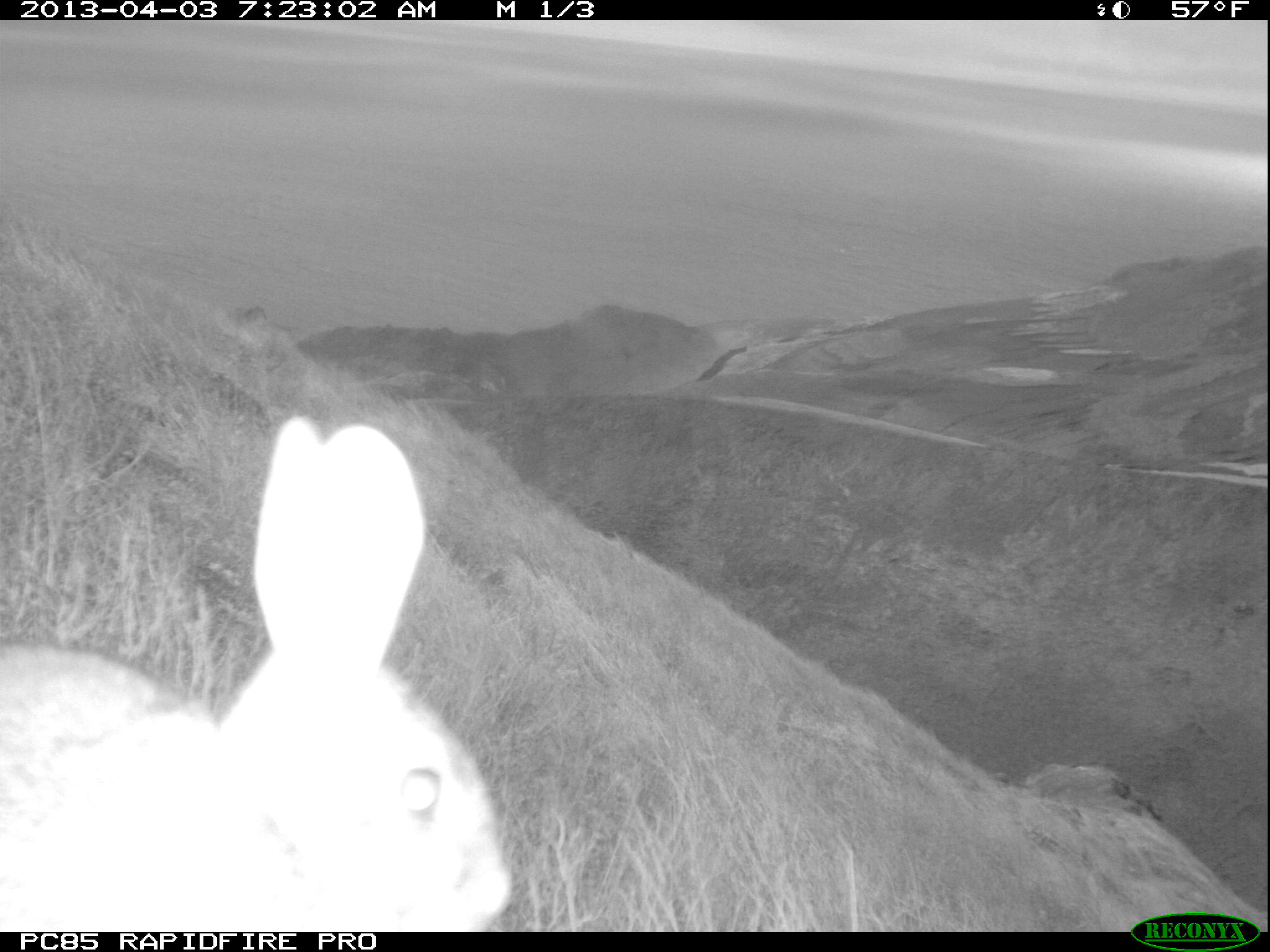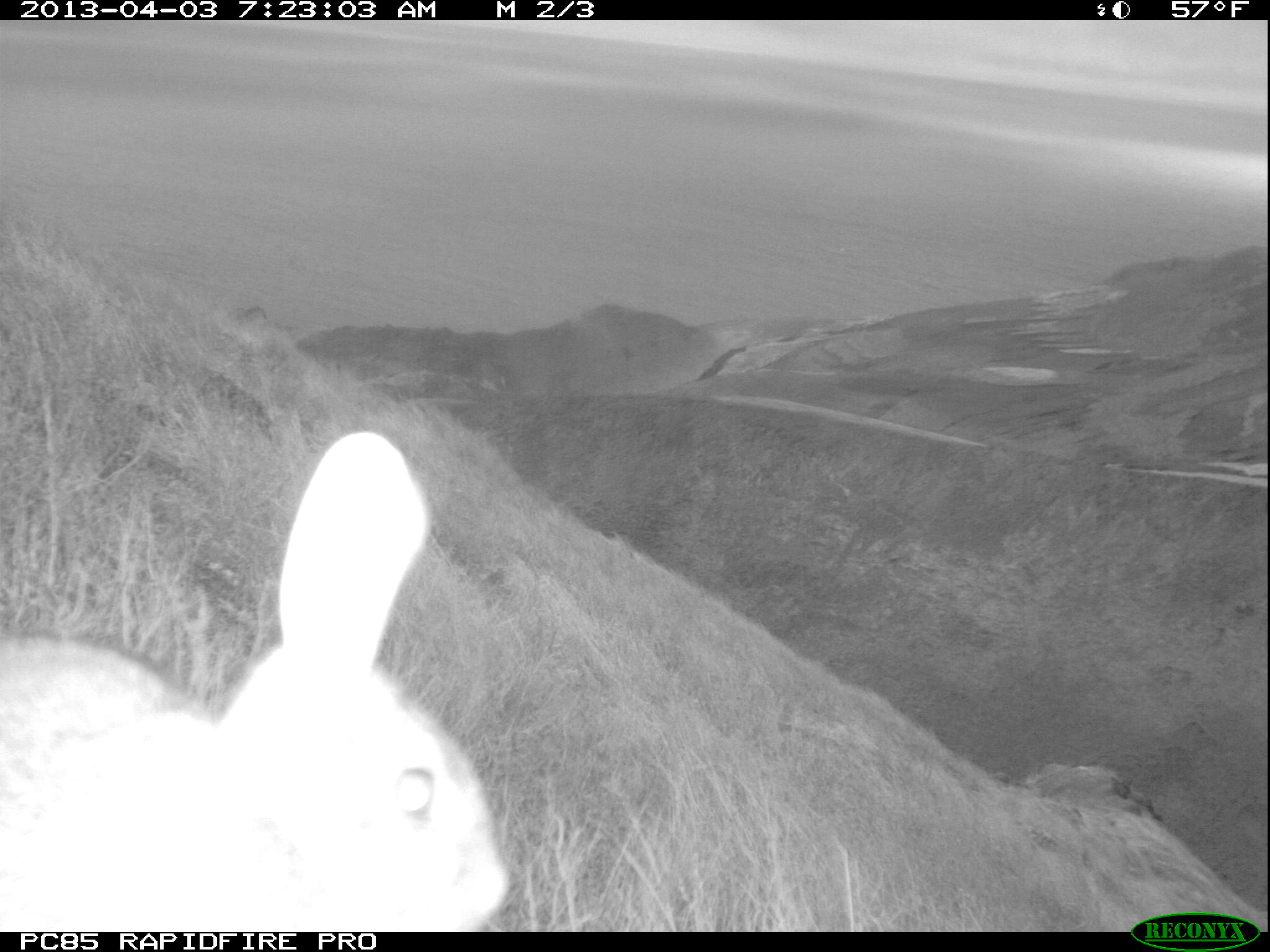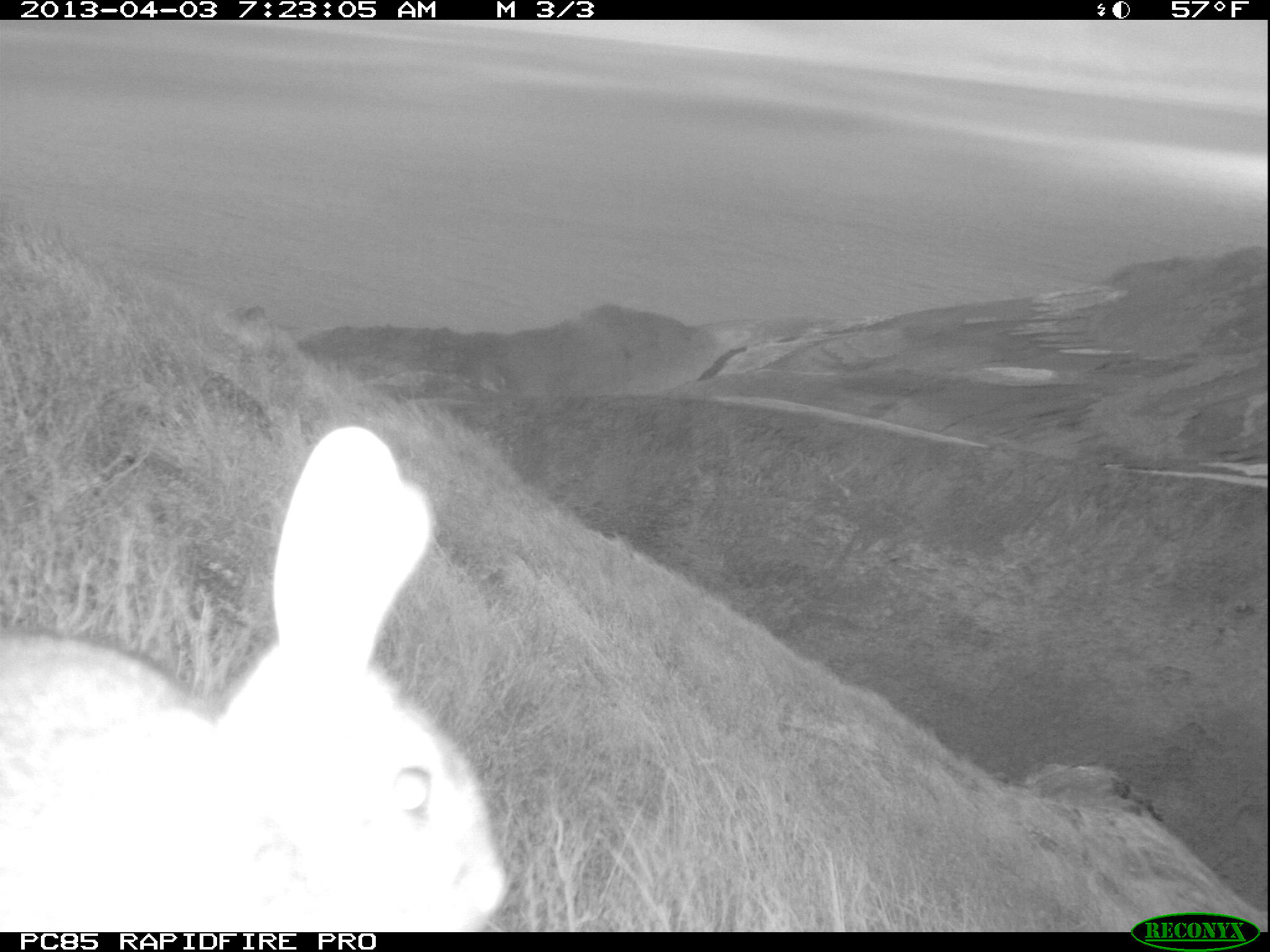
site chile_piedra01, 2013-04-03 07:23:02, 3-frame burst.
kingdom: Animalia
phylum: Chordata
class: Mammalia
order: Lagomorpha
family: Leporidae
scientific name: Leporidae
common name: rabbits and hares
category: rabbit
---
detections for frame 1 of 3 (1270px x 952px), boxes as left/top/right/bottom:
rabbit: 0/416/507/931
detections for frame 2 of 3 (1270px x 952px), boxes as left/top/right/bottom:
rabbit: 0/431/509/932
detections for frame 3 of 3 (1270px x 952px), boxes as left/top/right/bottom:
rabbit: 0/425/506/933